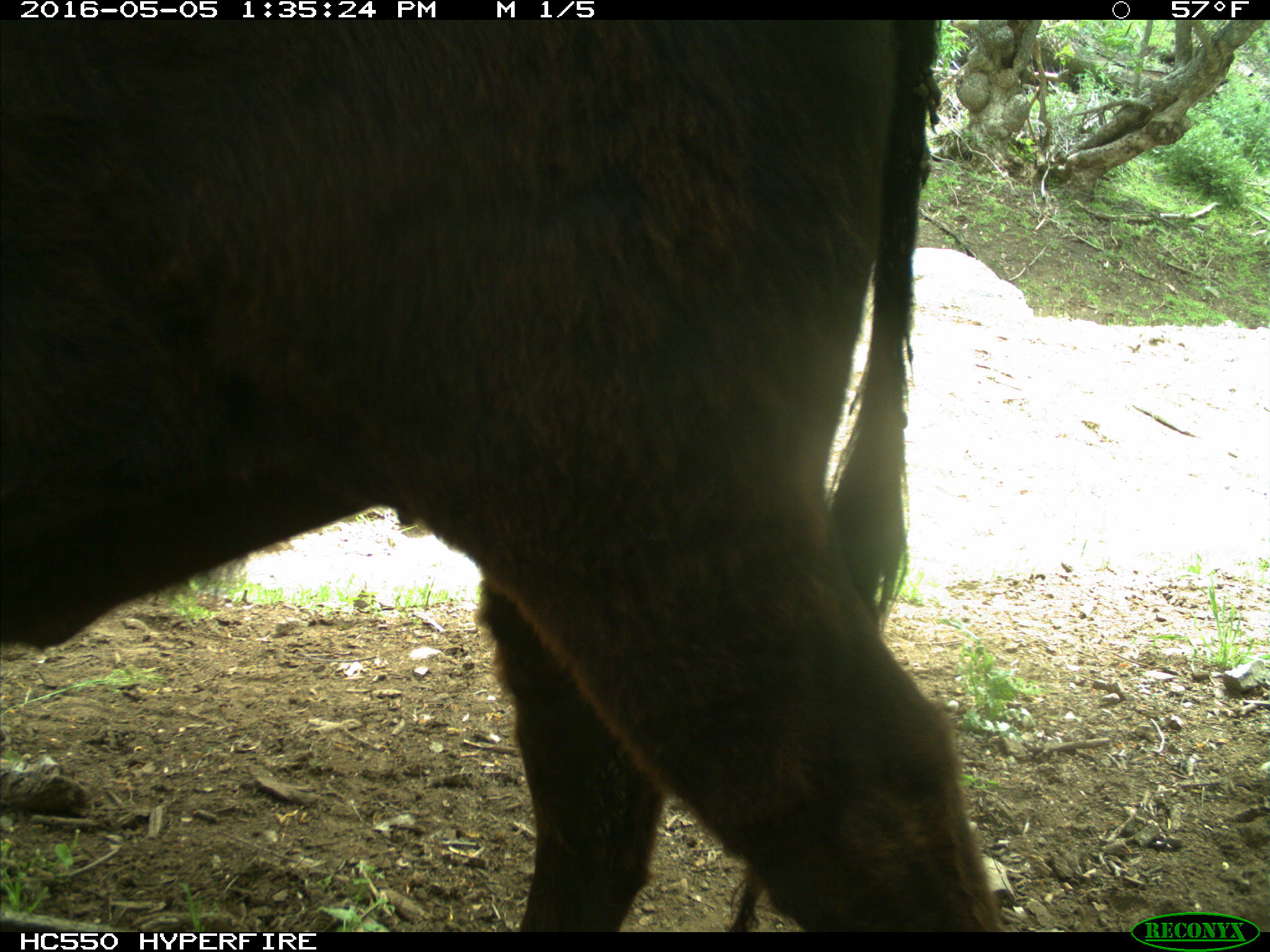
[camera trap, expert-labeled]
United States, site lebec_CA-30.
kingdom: Animalia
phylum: Chordata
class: Mammalia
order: Artiodactyla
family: Bovidae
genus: Bos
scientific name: Bos taurus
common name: domestic cow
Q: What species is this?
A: Bos taurus (domestic cow).